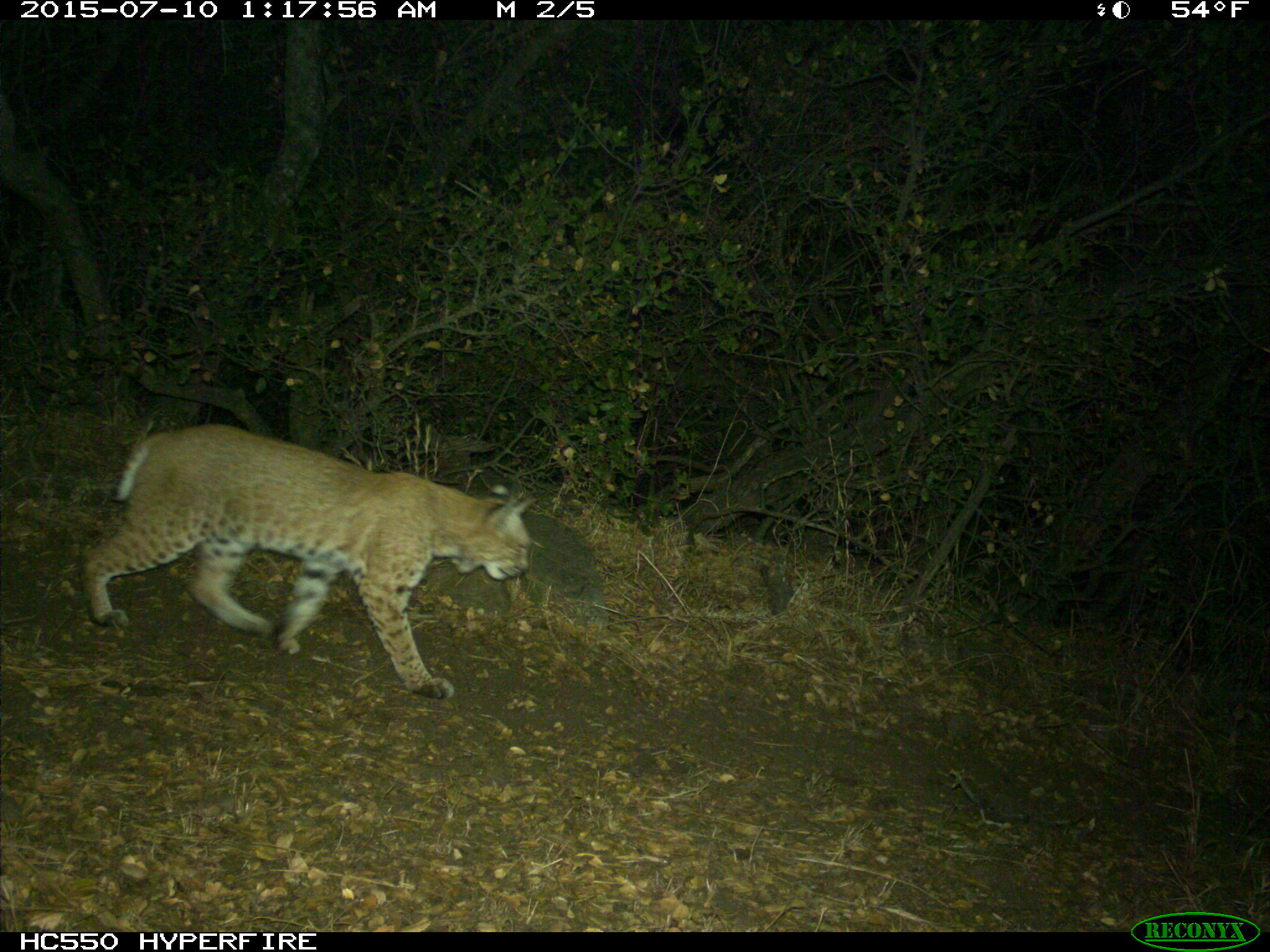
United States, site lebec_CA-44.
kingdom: Animalia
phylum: Chordata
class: Mammalia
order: Carnivora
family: Felidae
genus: Lynx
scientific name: Lynx rufus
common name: bobcat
Lynx rufus (bobcat).